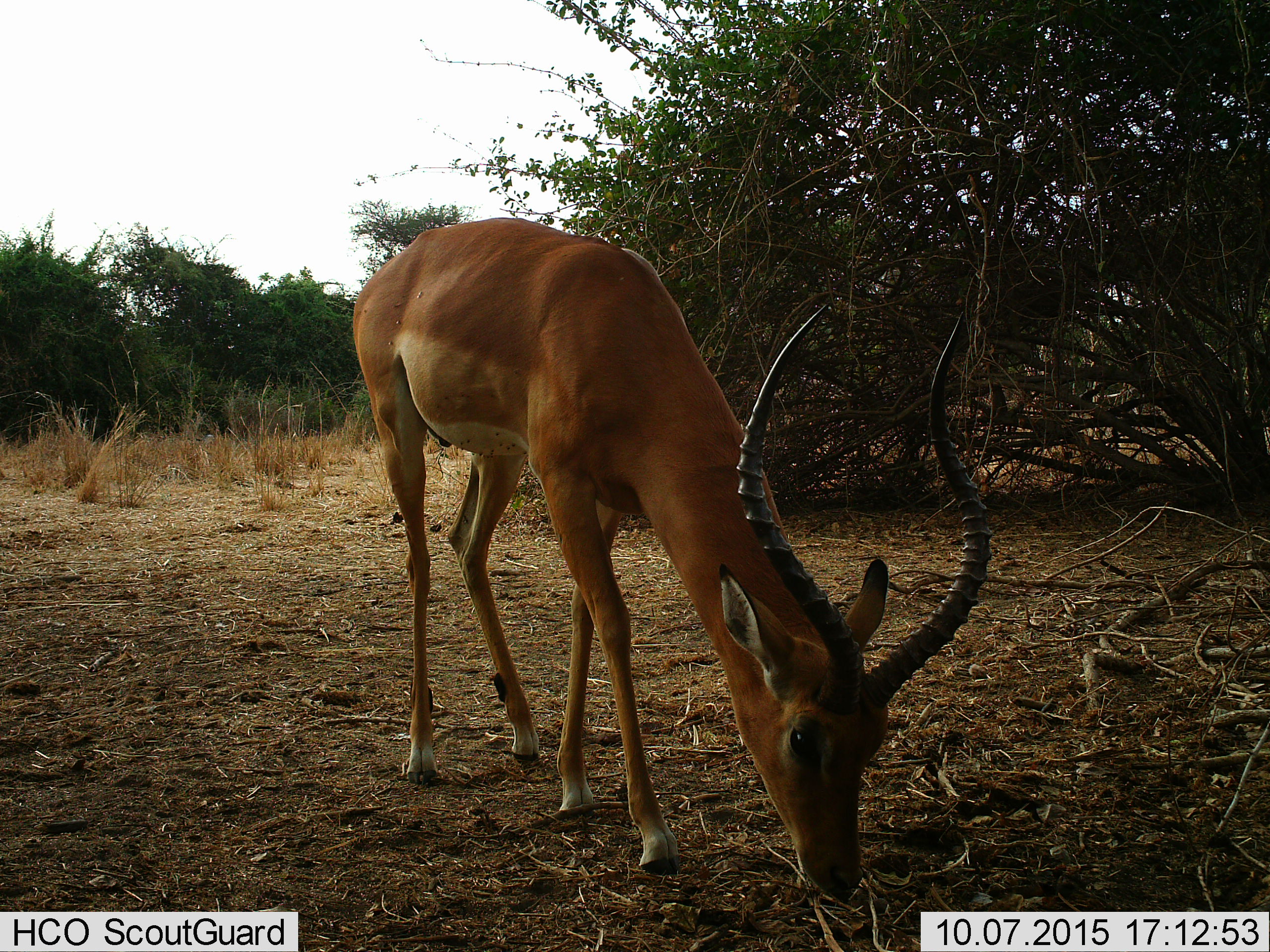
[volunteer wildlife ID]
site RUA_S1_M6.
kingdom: Animalia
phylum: Chordata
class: Mammalia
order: Artiodactyla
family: Bovidae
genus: Aepyceros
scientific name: Aepyceros melampus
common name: impala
Impala (Aepyceros melampus), count 1. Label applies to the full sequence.